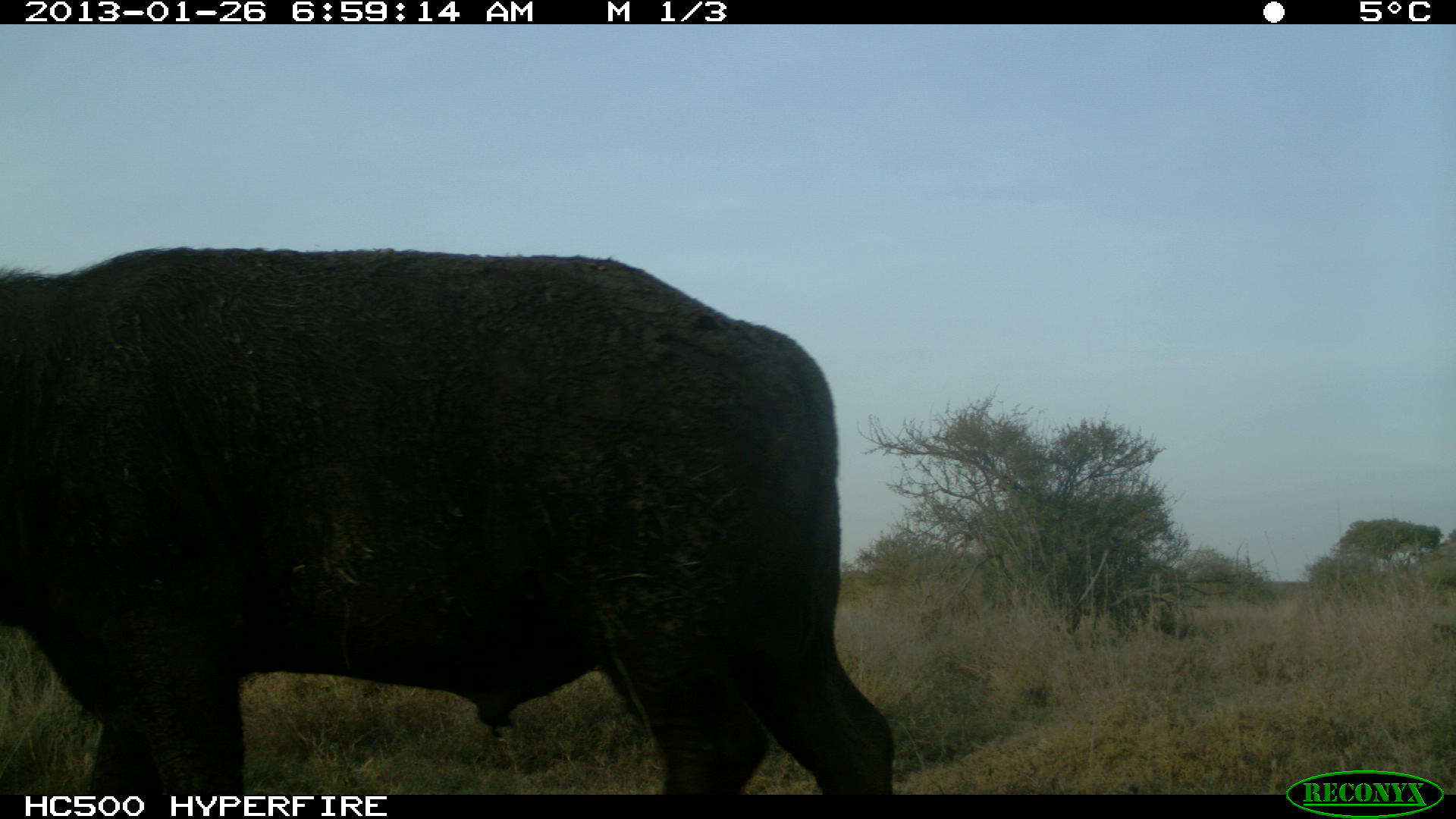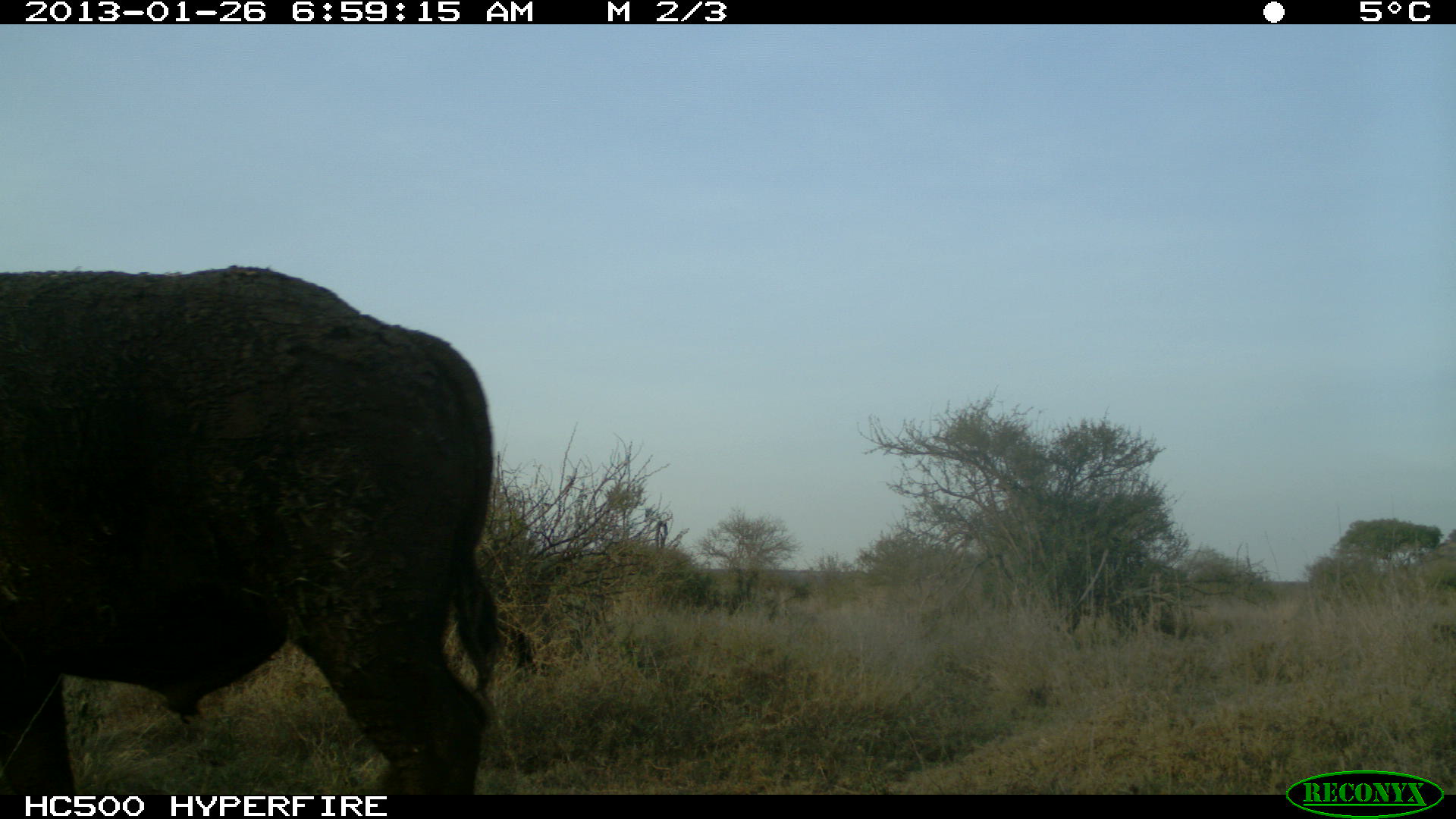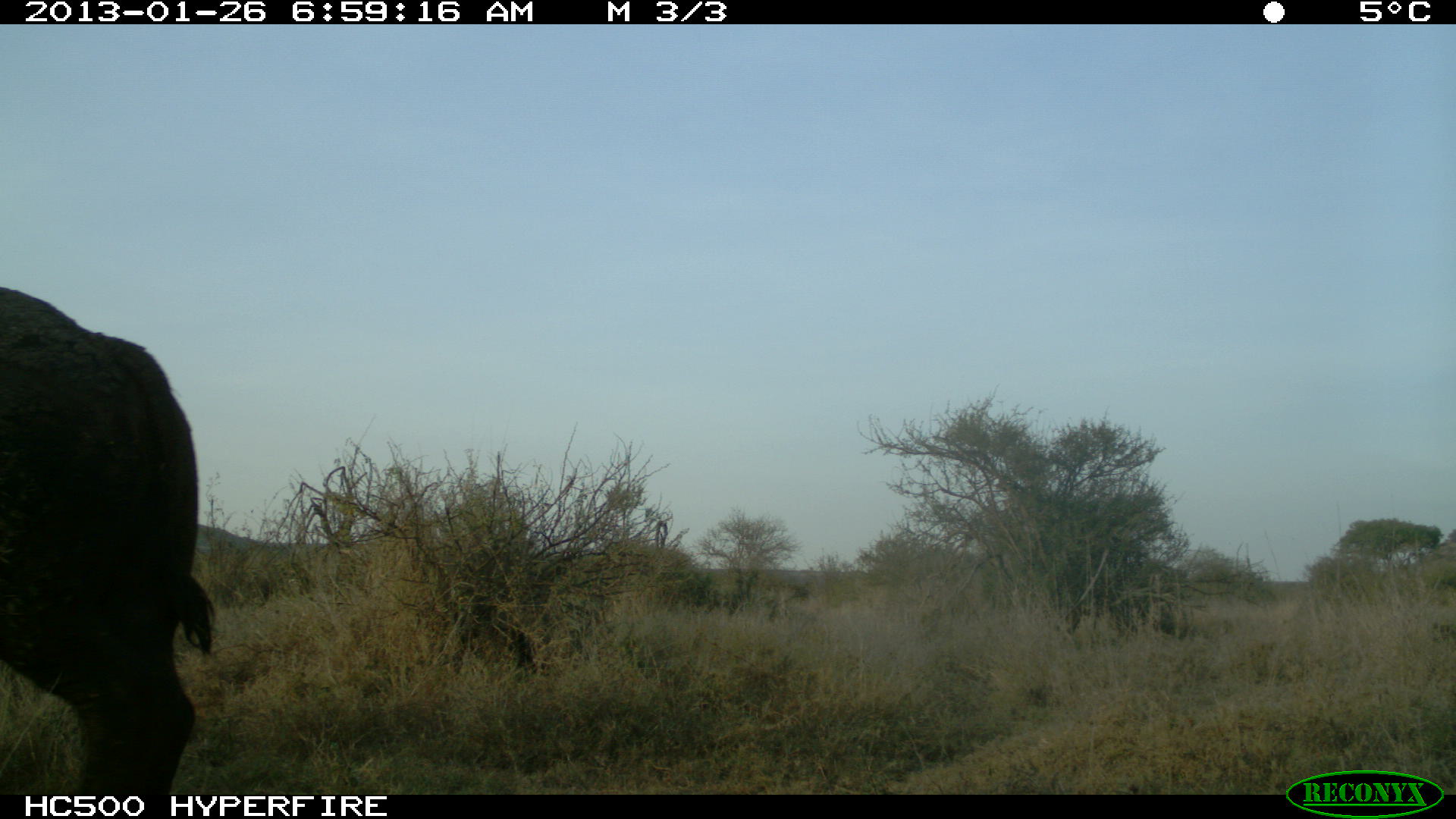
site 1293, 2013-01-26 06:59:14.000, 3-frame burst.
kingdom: Animalia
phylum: Chordata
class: Mammalia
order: Artiodactyla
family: Bovidae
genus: Syncerus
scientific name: Syncerus caffer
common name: african buffalo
Syncerus caffer (african buffalo), count 1.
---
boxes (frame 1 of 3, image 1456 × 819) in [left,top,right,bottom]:
syncerus caffer: [0,246,891,793]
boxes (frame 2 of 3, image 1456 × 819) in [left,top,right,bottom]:
syncerus caffer: [0,265,506,799]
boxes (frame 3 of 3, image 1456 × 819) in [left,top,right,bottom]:
syncerus caffer: [0,285,215,799]